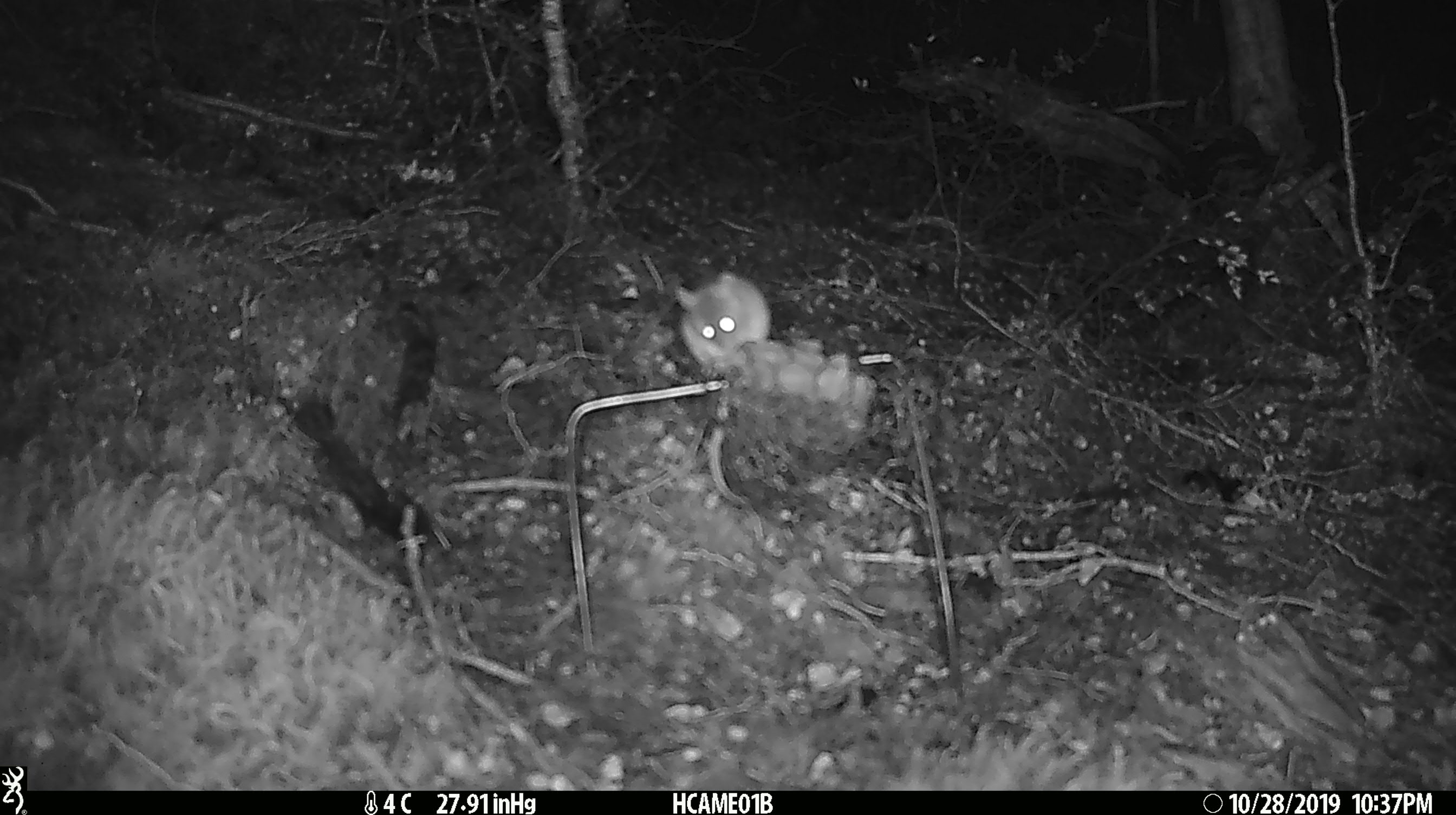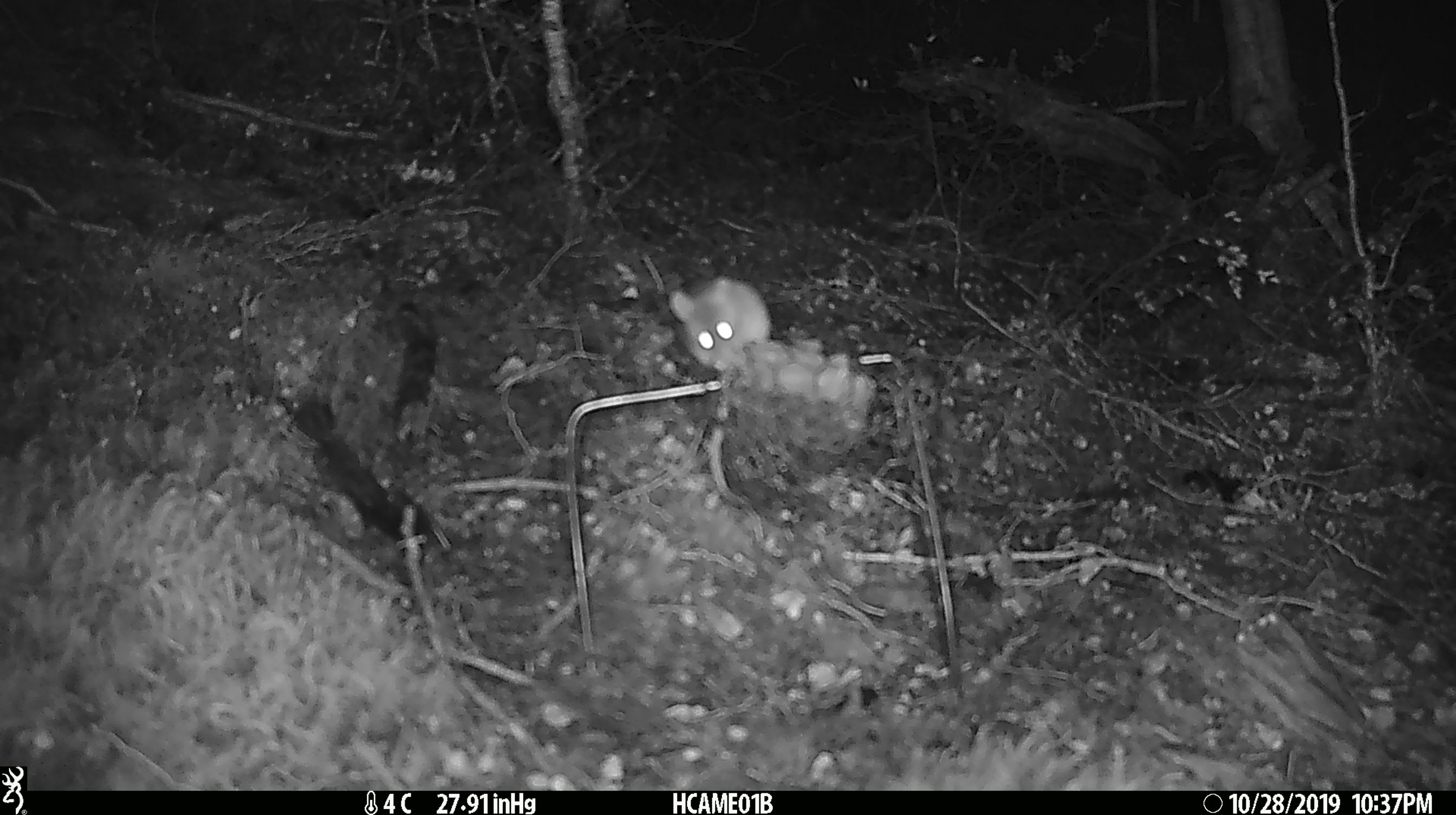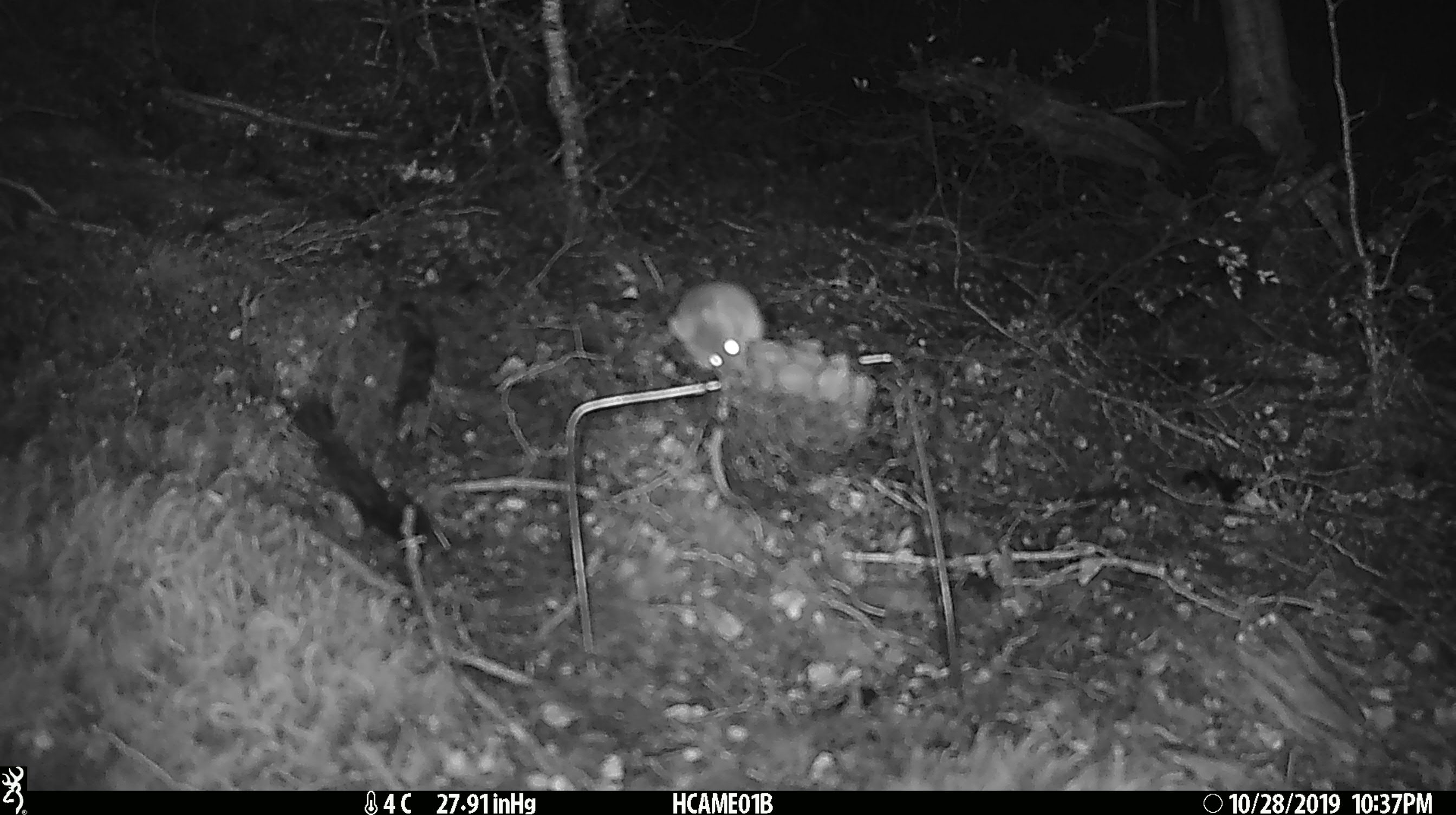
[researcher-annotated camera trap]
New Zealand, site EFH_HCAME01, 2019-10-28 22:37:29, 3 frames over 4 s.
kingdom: Animalia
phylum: Chordata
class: Mammalia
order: Rodentia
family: Muridae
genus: Mus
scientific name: Mus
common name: mouse